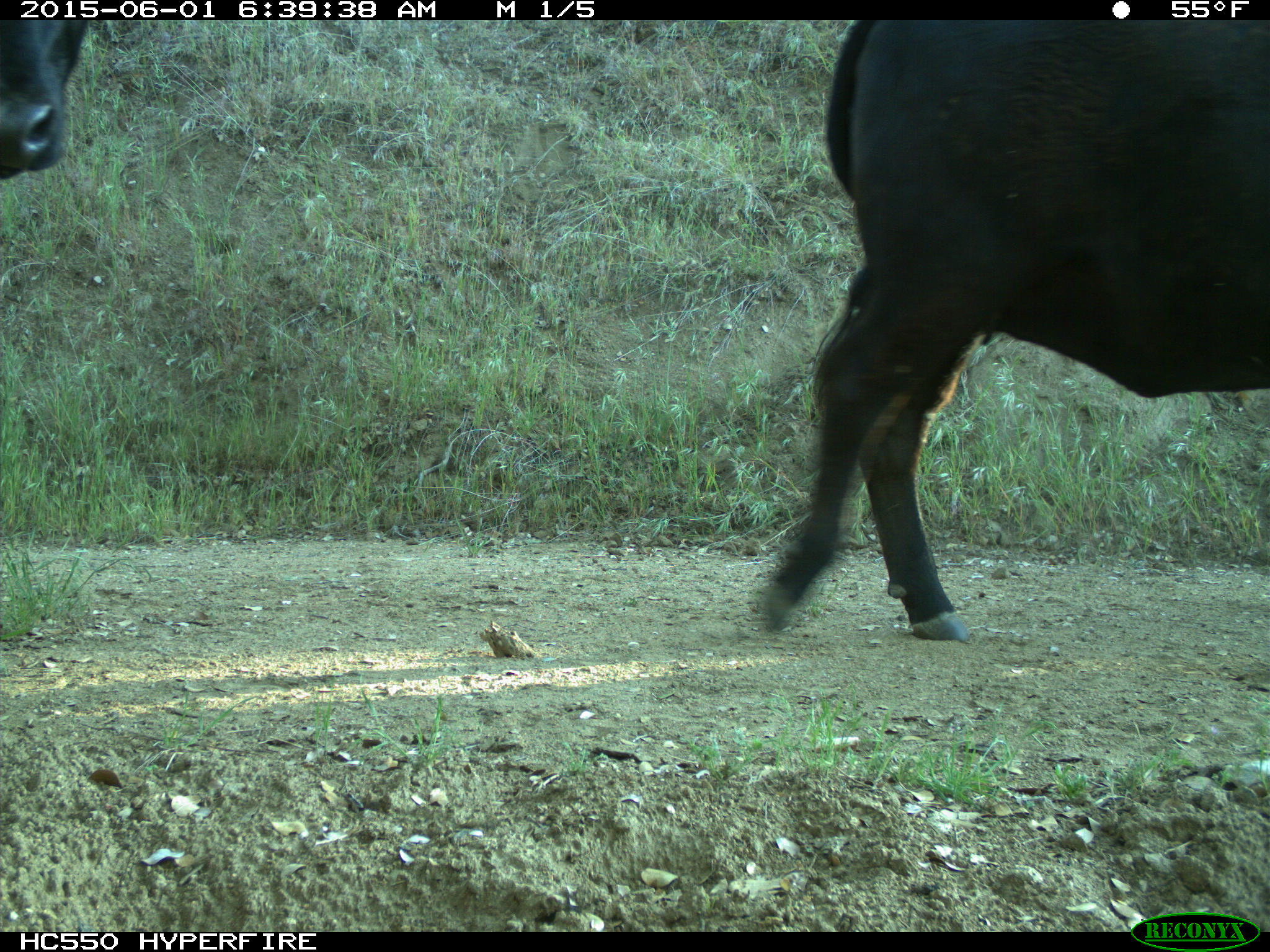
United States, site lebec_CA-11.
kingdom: Animalia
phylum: Chordata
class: Mammalia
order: Artiodactyla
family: Bovidae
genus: Bos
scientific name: Bos taurus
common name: domestic cow